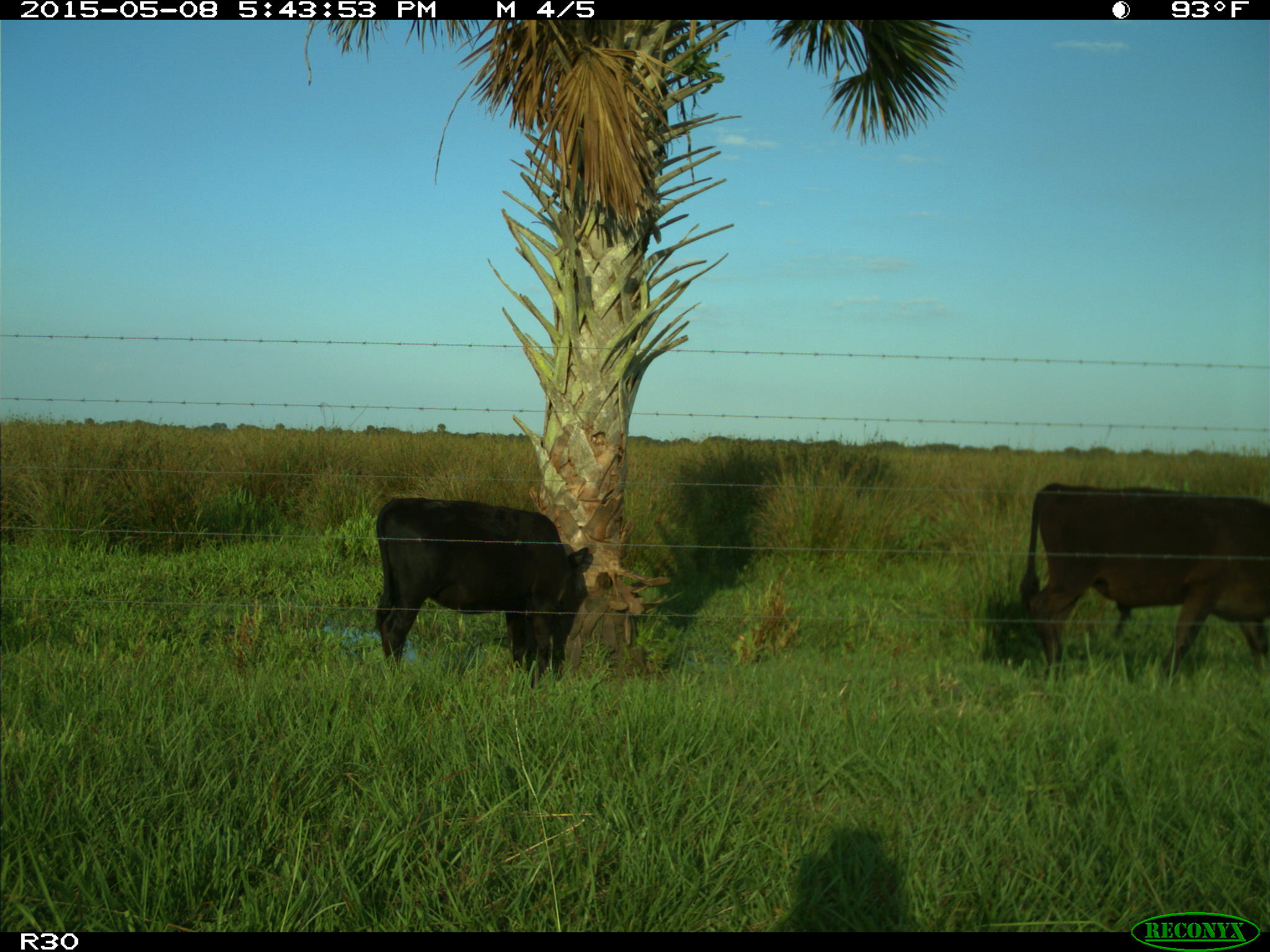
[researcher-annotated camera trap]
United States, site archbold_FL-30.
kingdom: Animalia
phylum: Chordata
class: Mammalia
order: Artiodactyla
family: Bovidae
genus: Bos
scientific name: Bos taurus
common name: domestic cow